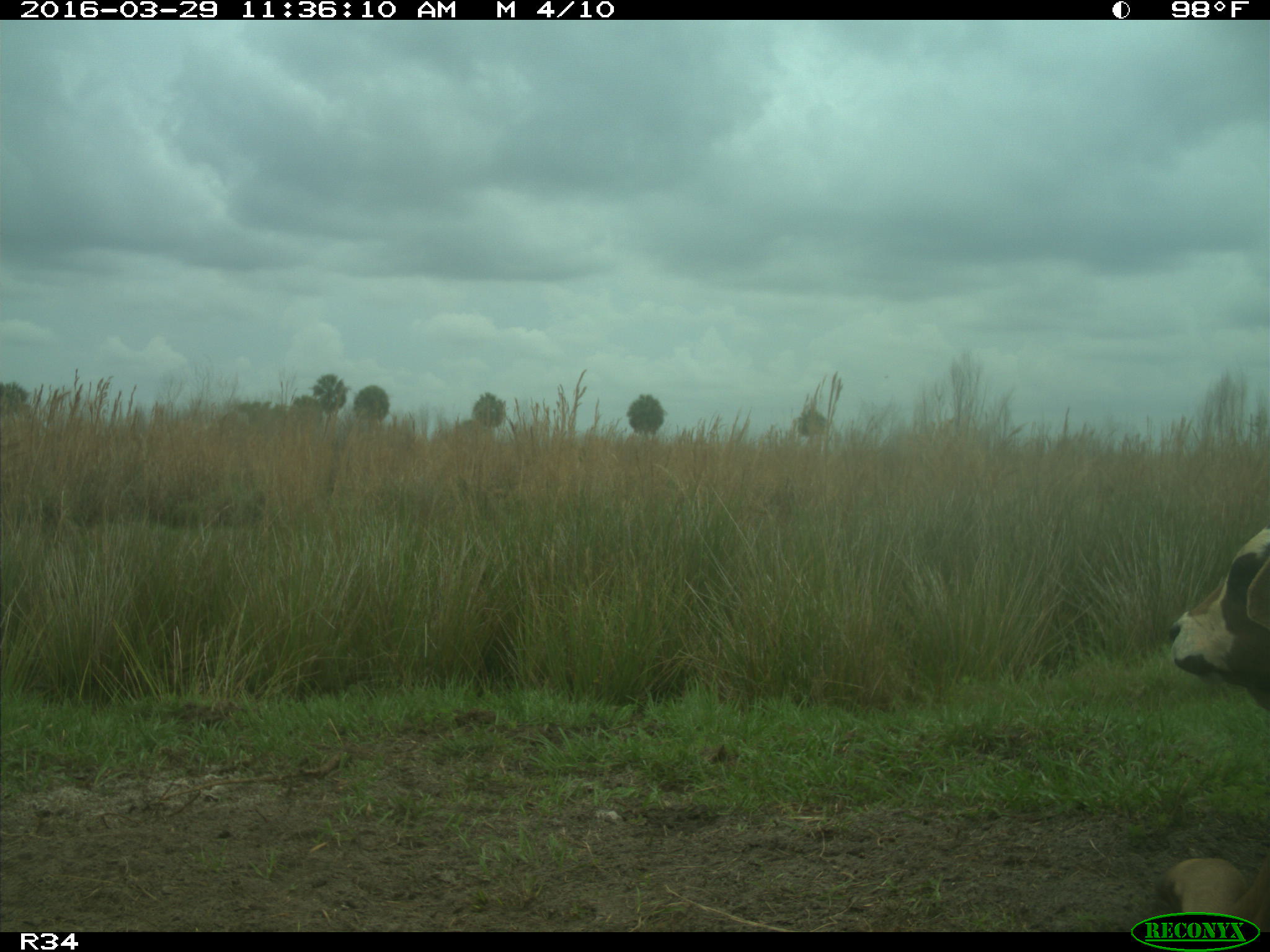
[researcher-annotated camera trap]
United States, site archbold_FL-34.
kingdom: Animalia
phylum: Chordata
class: Mammalia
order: Artiodactyla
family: Bovidae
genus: Bos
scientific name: Bos taurus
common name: domestic cow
Bos taurus (domestic cow).